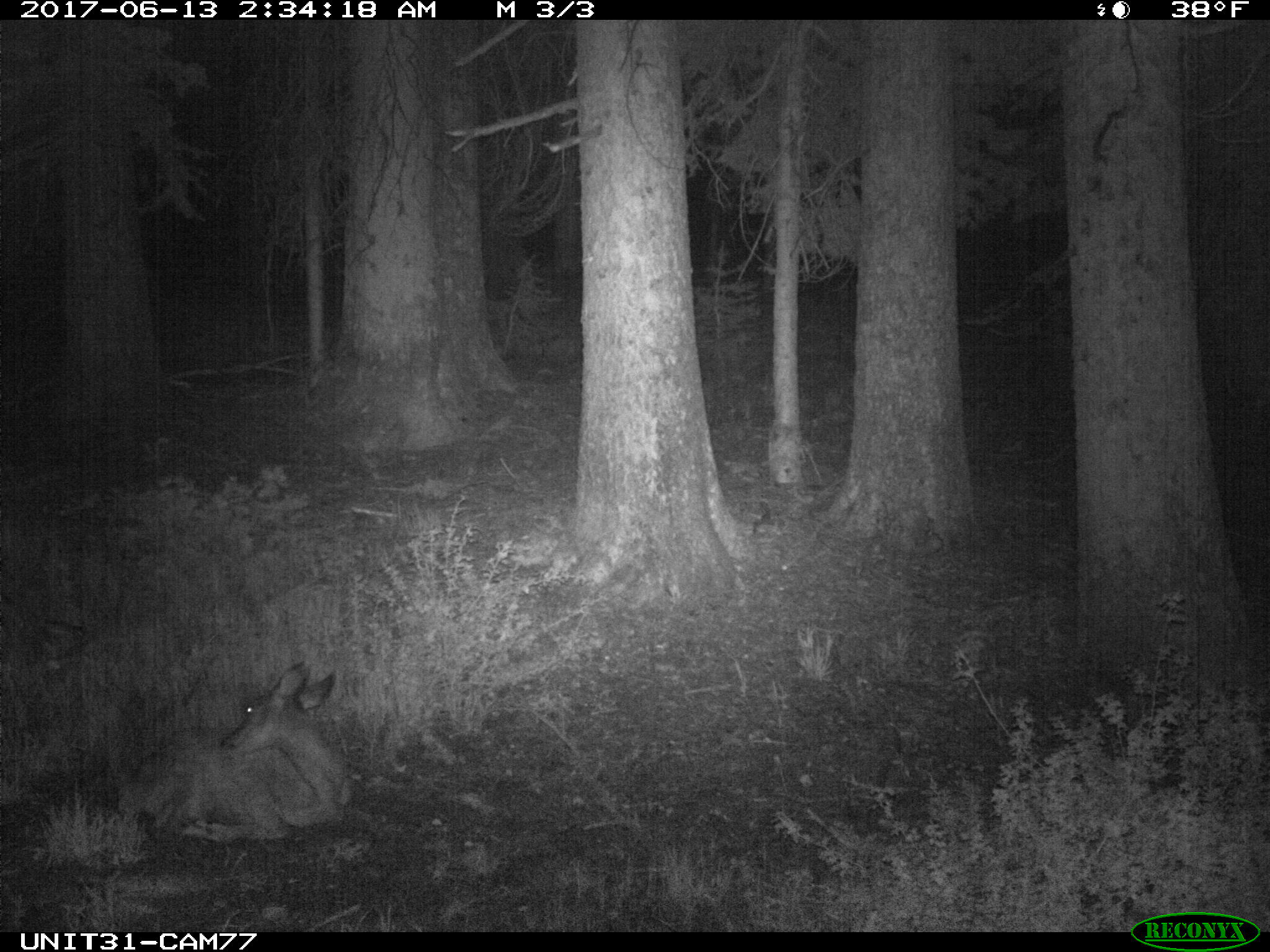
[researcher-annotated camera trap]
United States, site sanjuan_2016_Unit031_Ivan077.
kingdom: Animalia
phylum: Chordata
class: Mammalia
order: Artiodactyla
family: Cervidae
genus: Odocoileus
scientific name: Odocoileus hemionus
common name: mule deer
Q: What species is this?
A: Odocoileus hemionus (mule deer).